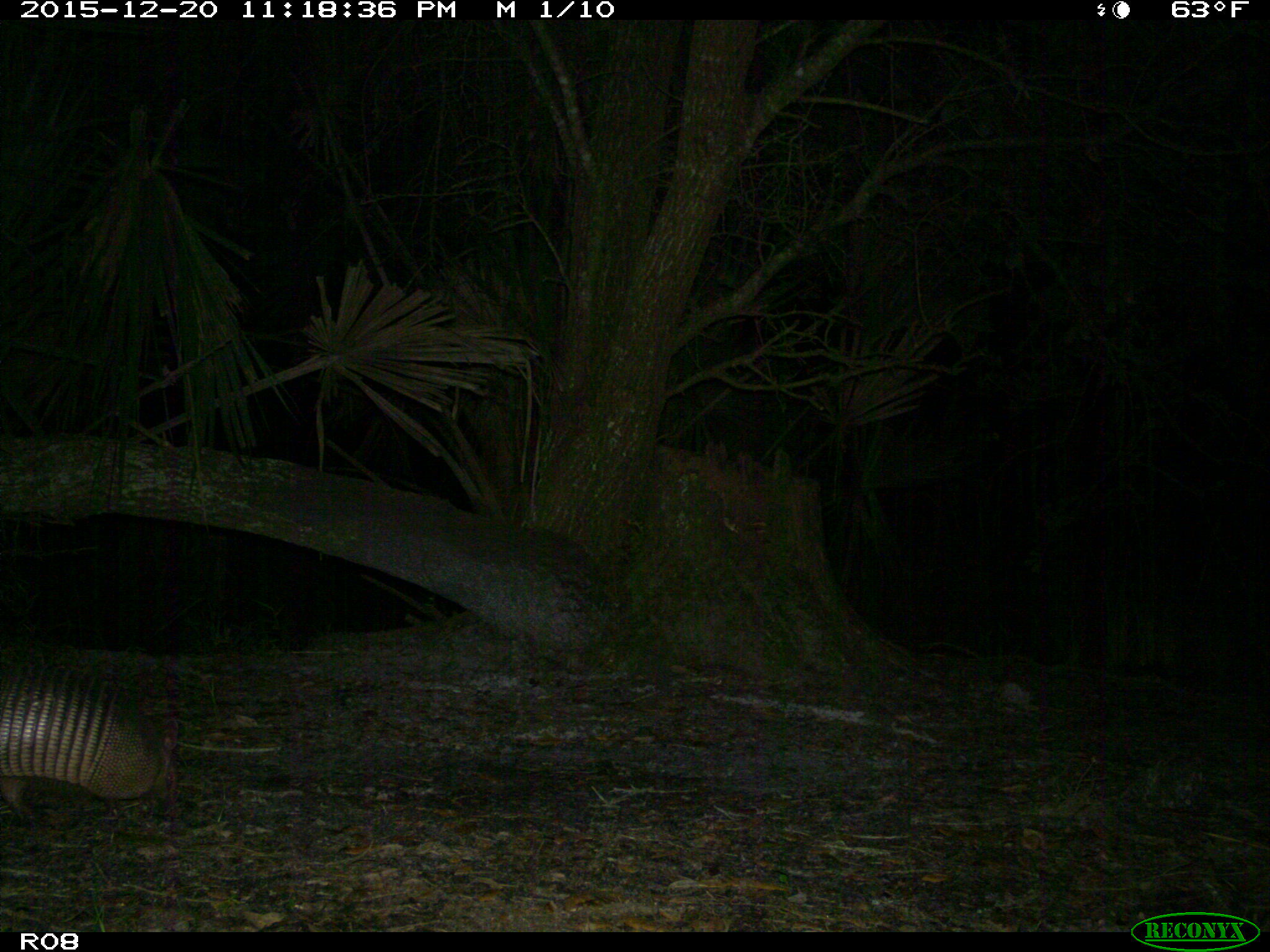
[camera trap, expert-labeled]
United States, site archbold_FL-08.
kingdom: Animalia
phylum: Chordata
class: Mammalia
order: Cingulata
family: Dasypodidae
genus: Dasypus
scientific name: Dasypus novemcinctus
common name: nine-banded armadillo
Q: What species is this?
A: Dasypus novemcinctus (nine-banded armadillo).